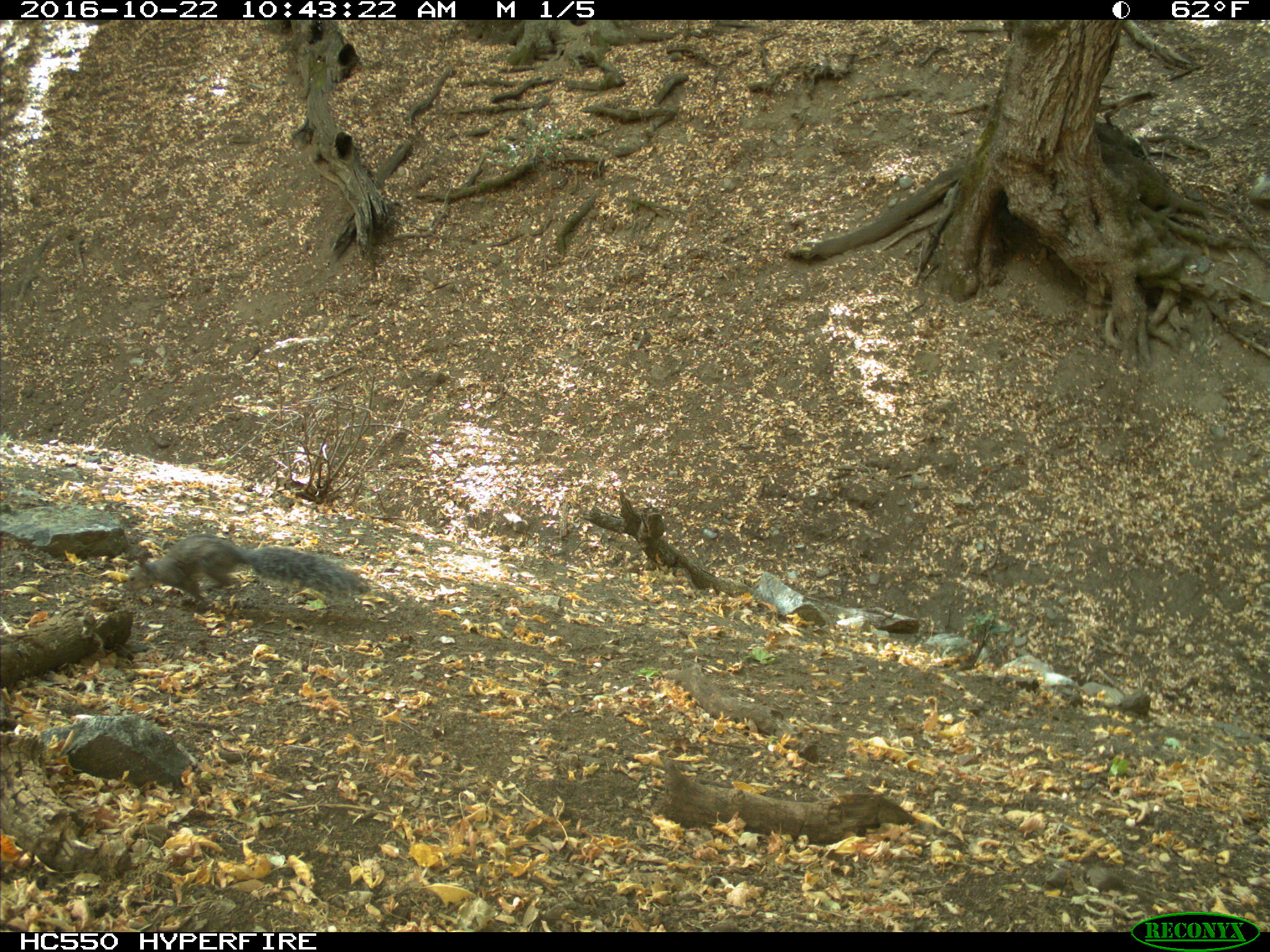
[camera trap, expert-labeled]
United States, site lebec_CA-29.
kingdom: Animalia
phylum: Chordata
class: Mammalia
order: Rodentia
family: Sciuridae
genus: Sciurus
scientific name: Sciurus carolinensis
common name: eastern gray squirrel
Sciurus carolinensis (eastern gray squirrel).